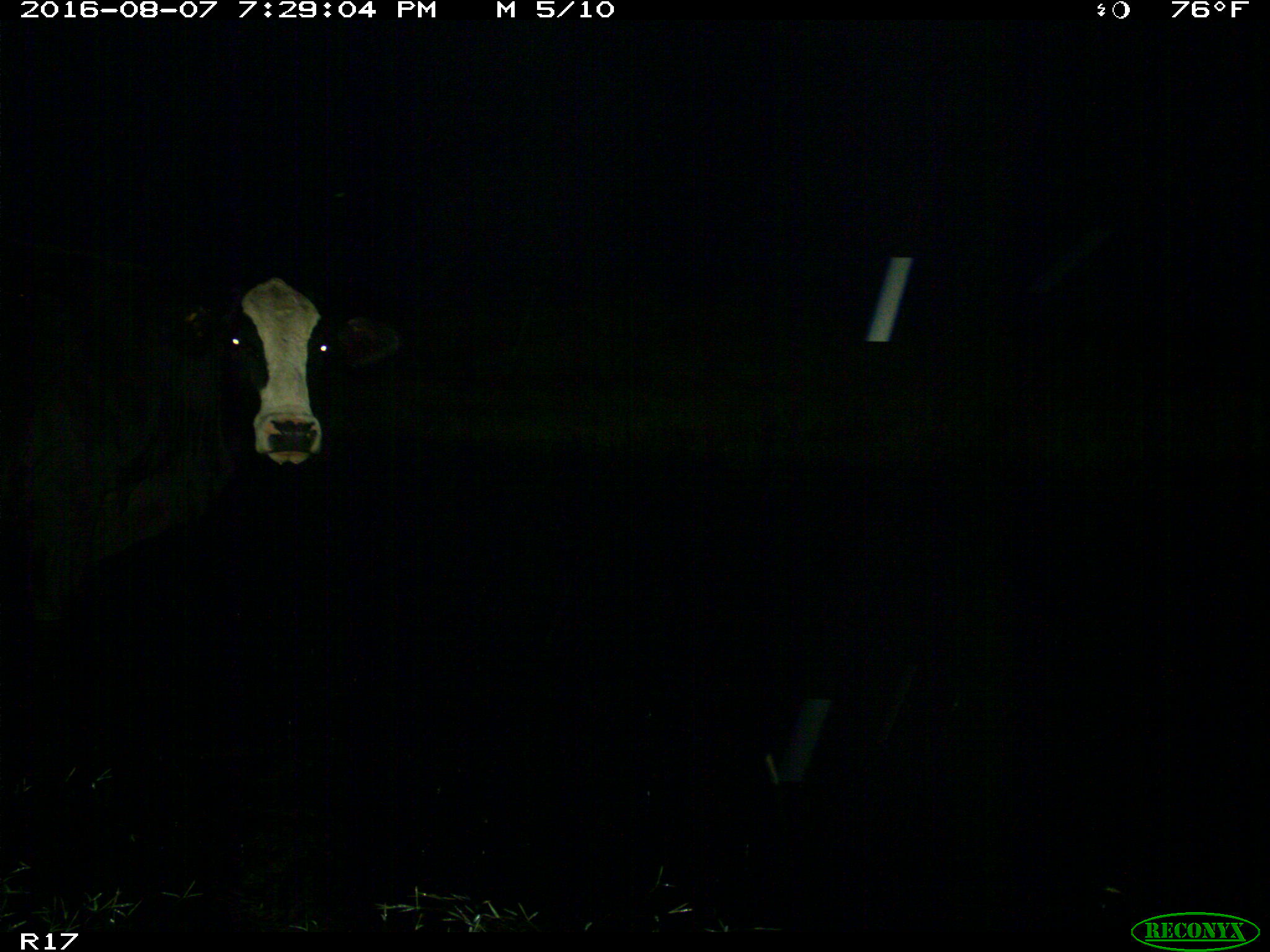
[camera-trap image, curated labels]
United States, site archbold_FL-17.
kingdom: Animalia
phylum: Chordata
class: Mammalia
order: Artiodactyla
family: Bovidae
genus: Bos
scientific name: Bos taurus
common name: domestic cow